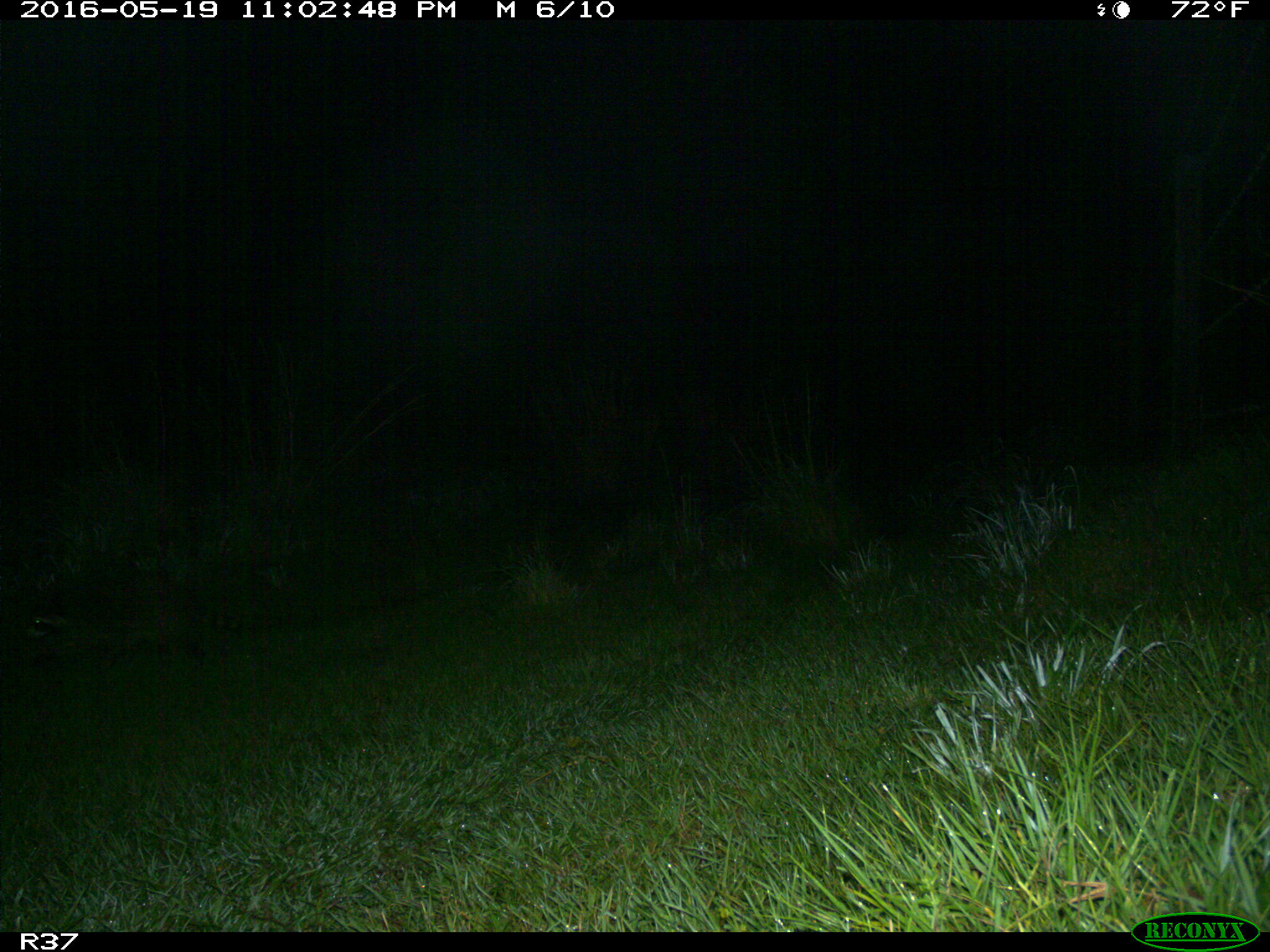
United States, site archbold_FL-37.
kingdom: Animalia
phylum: Chordata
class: Mammalia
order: Carnivora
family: Procyonidae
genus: Procyon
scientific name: Procyon lotor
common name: common raccoon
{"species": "Procyon lotor (common raccoon)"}